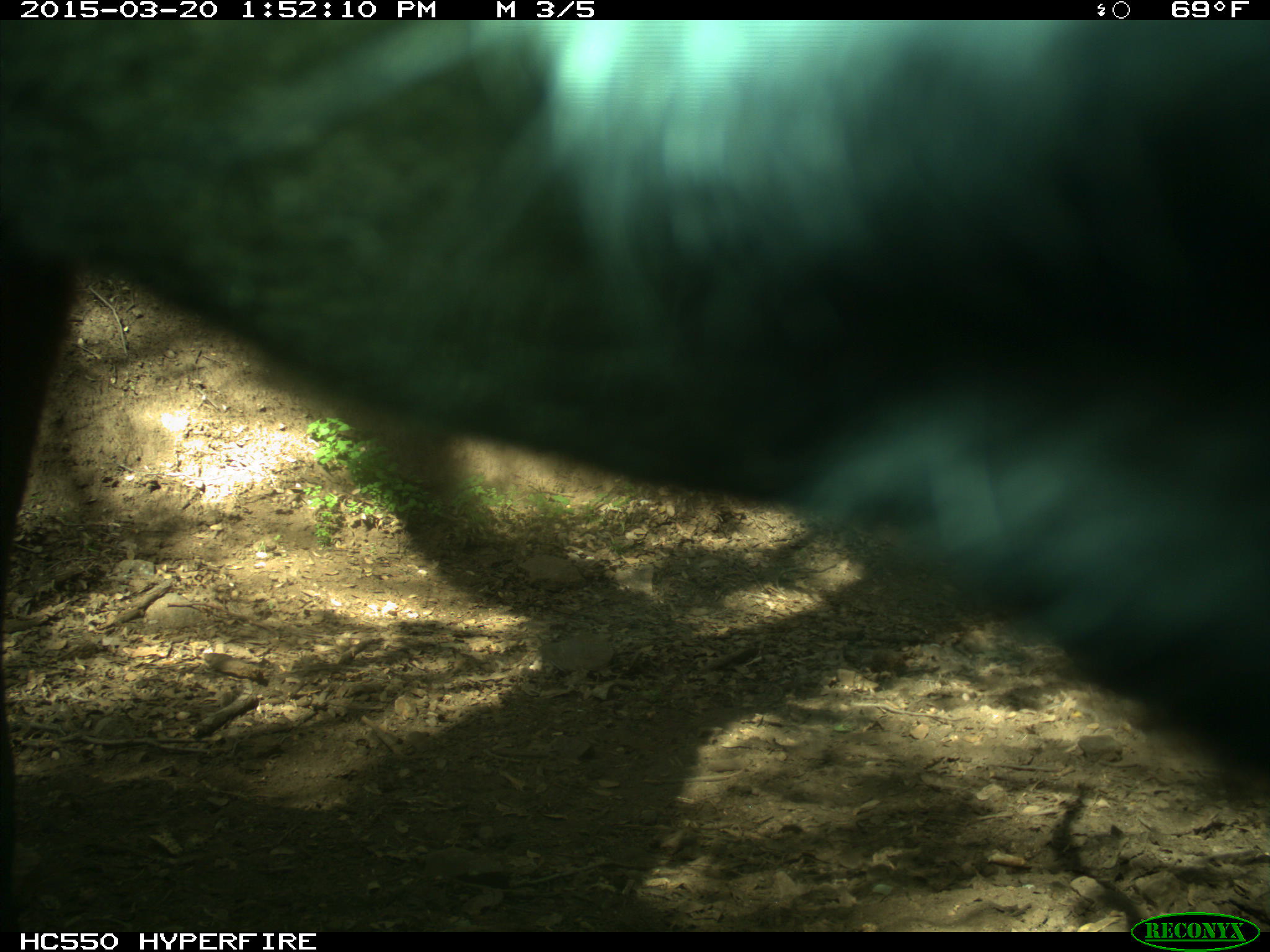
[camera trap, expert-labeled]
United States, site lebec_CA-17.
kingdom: Animalia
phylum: Chordata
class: Mammalia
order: Artiodactyla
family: Bovidae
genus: Bos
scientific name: Bos taurus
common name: domestic cow